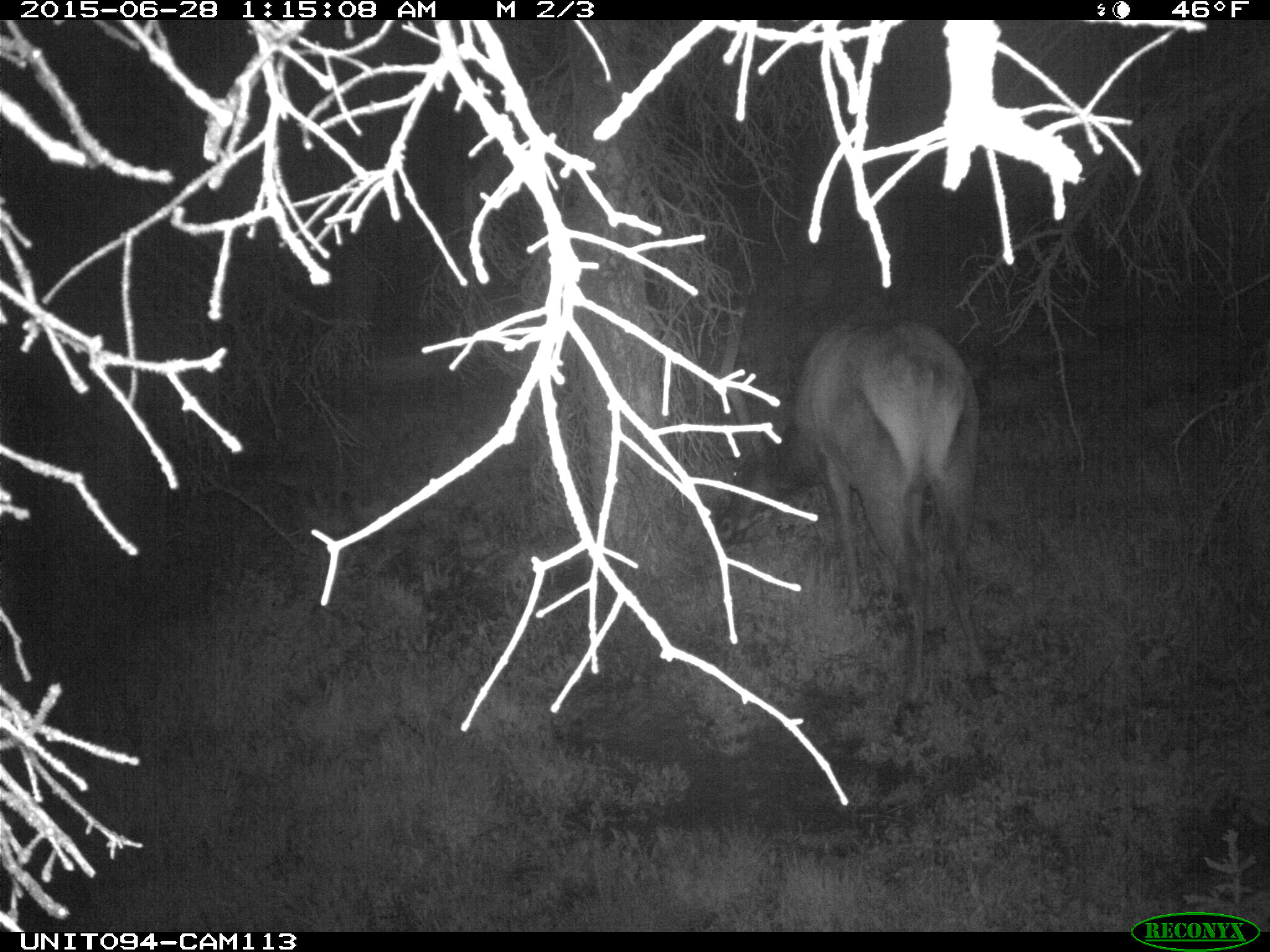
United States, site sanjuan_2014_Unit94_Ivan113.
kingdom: Animalia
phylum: Chordata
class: Mammalia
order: Artiodactyla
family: Cervidae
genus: Cervus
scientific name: Cervus elaphus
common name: red deer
Cervus elaphus (red deer).